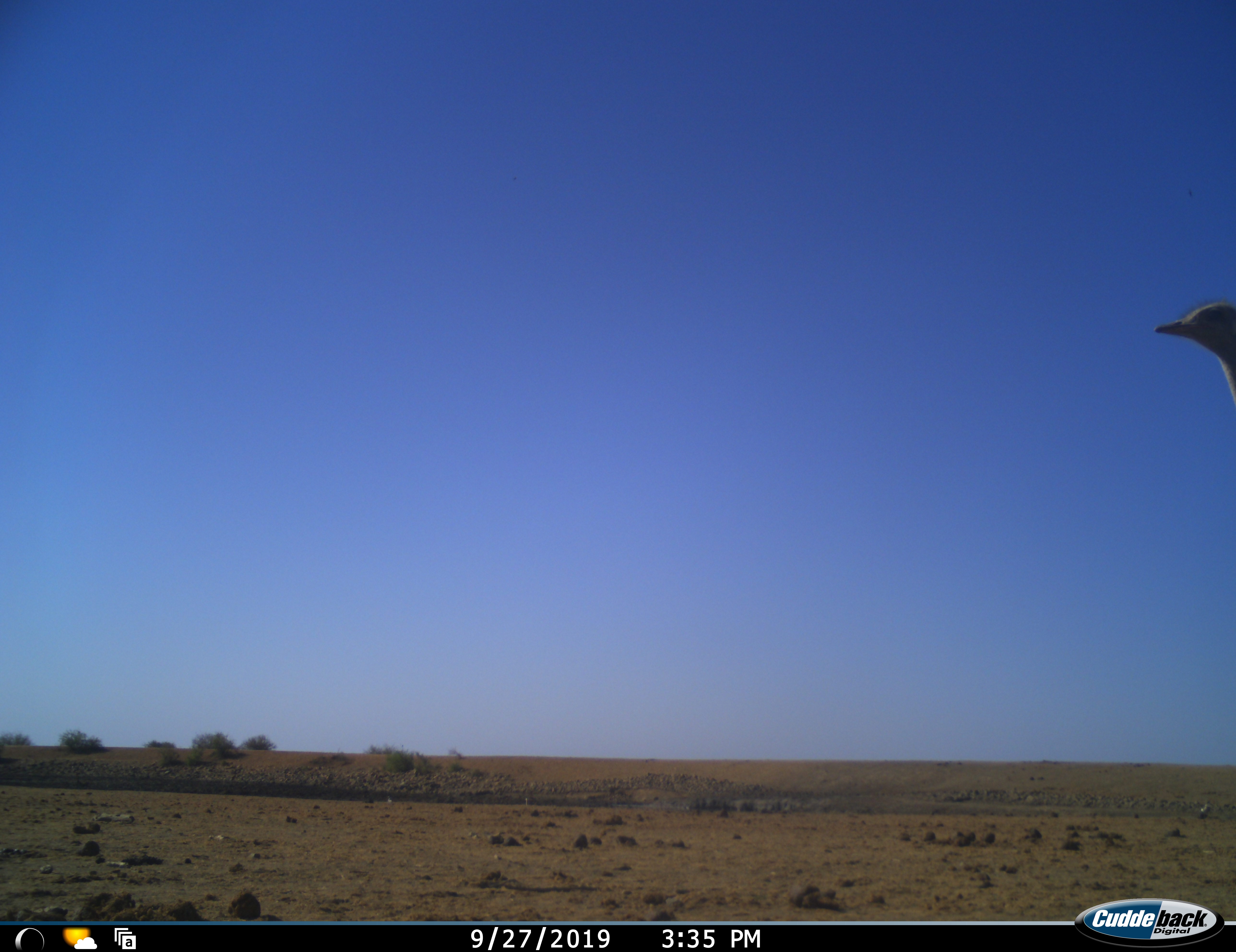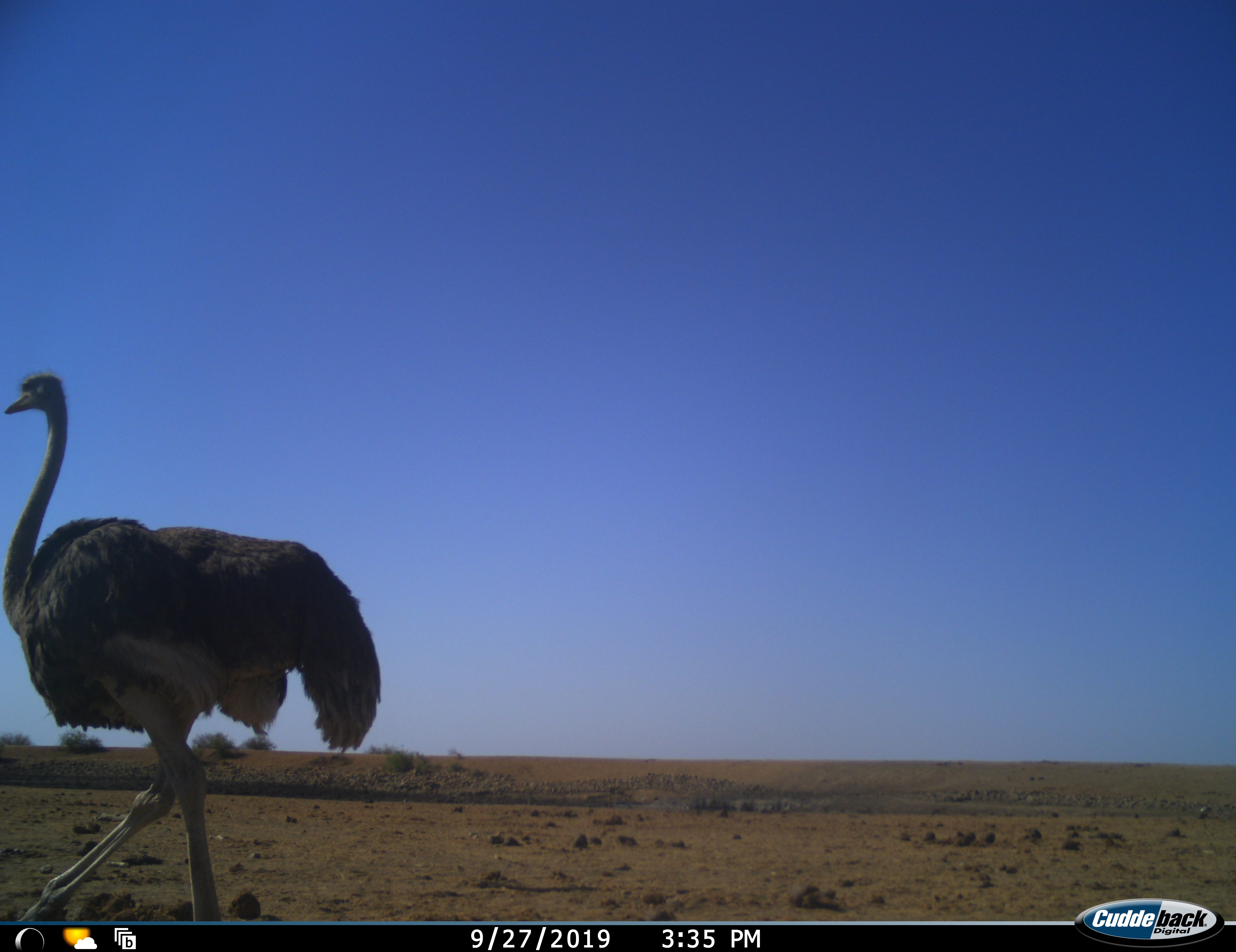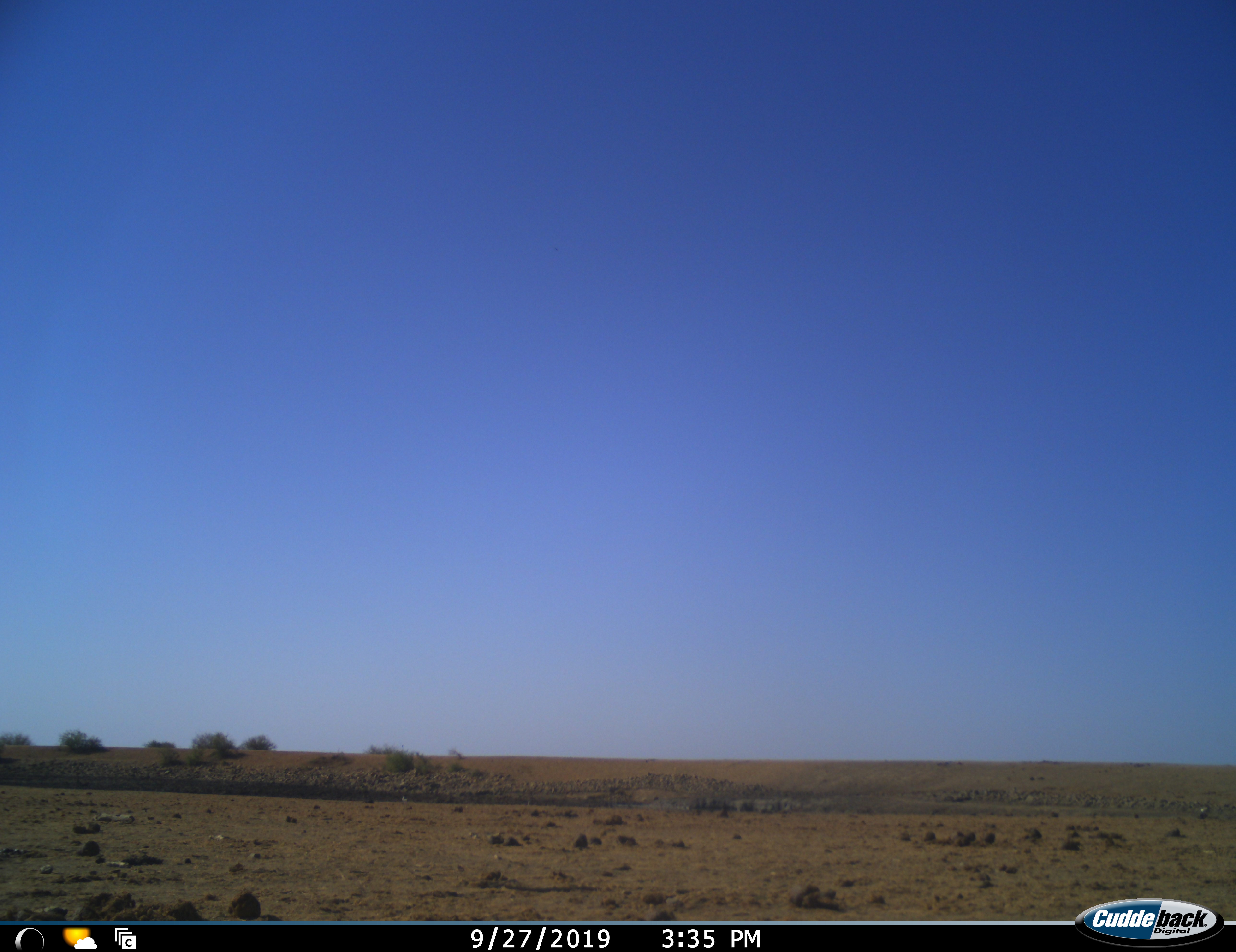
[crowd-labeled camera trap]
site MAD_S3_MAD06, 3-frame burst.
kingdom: Animalia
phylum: Chordata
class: Aves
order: Struthioniformes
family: Struthionidae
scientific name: Struthionidae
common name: ostrich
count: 1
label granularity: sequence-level